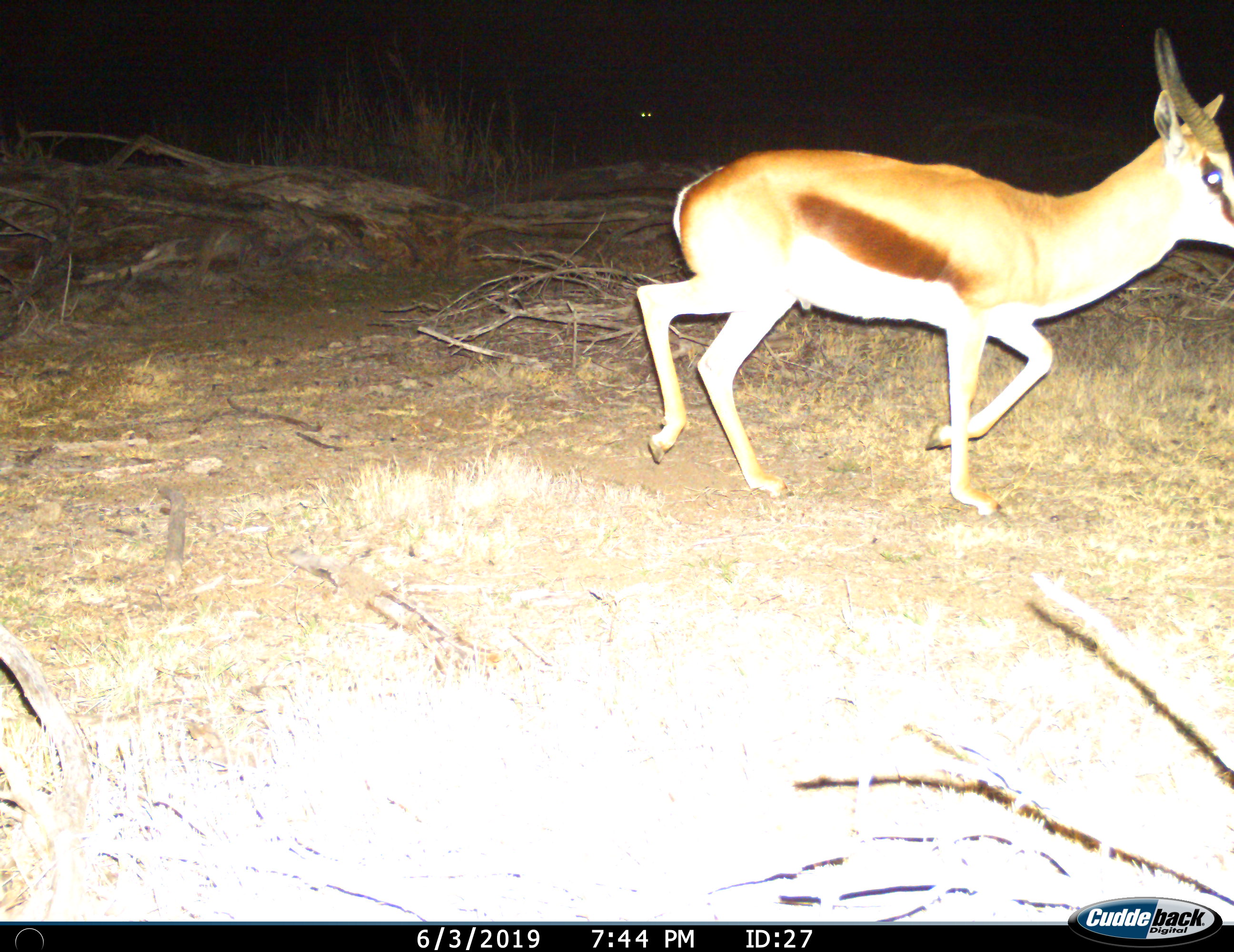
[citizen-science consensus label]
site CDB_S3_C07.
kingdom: Animalia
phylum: Chordata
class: Mammalia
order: Artiodactyla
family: Bovidae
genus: Antidorcas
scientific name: Antidorcas marsupialis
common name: springbok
Springbok (Antidorcas marsupialis), count 1. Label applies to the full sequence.